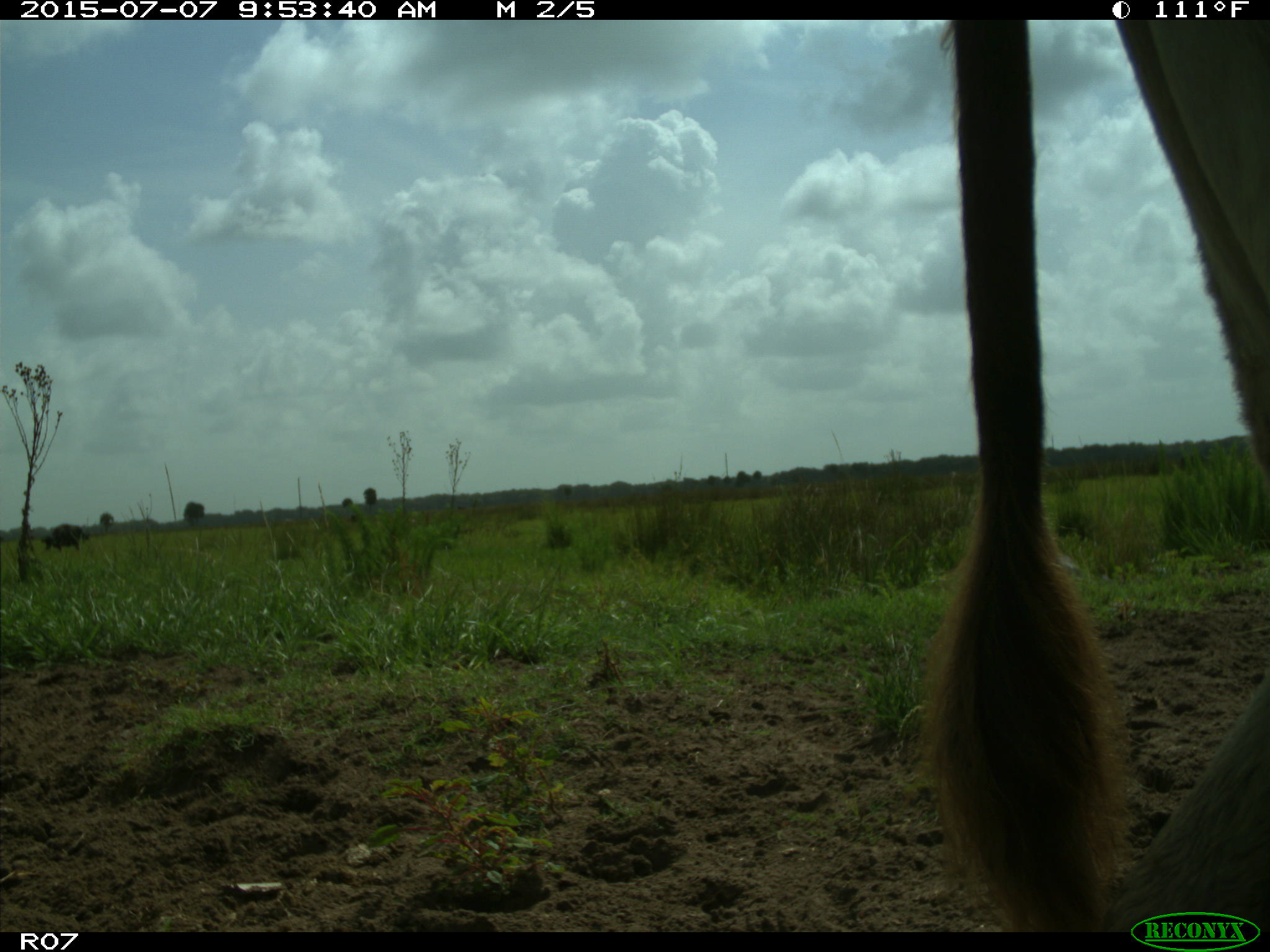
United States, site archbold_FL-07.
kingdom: Animalia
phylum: Chordata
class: Mammalia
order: Artiodactyla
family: Bovidae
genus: Bos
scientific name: Bos taurus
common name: domestic cow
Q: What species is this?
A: Bos taurus (domestic cow).